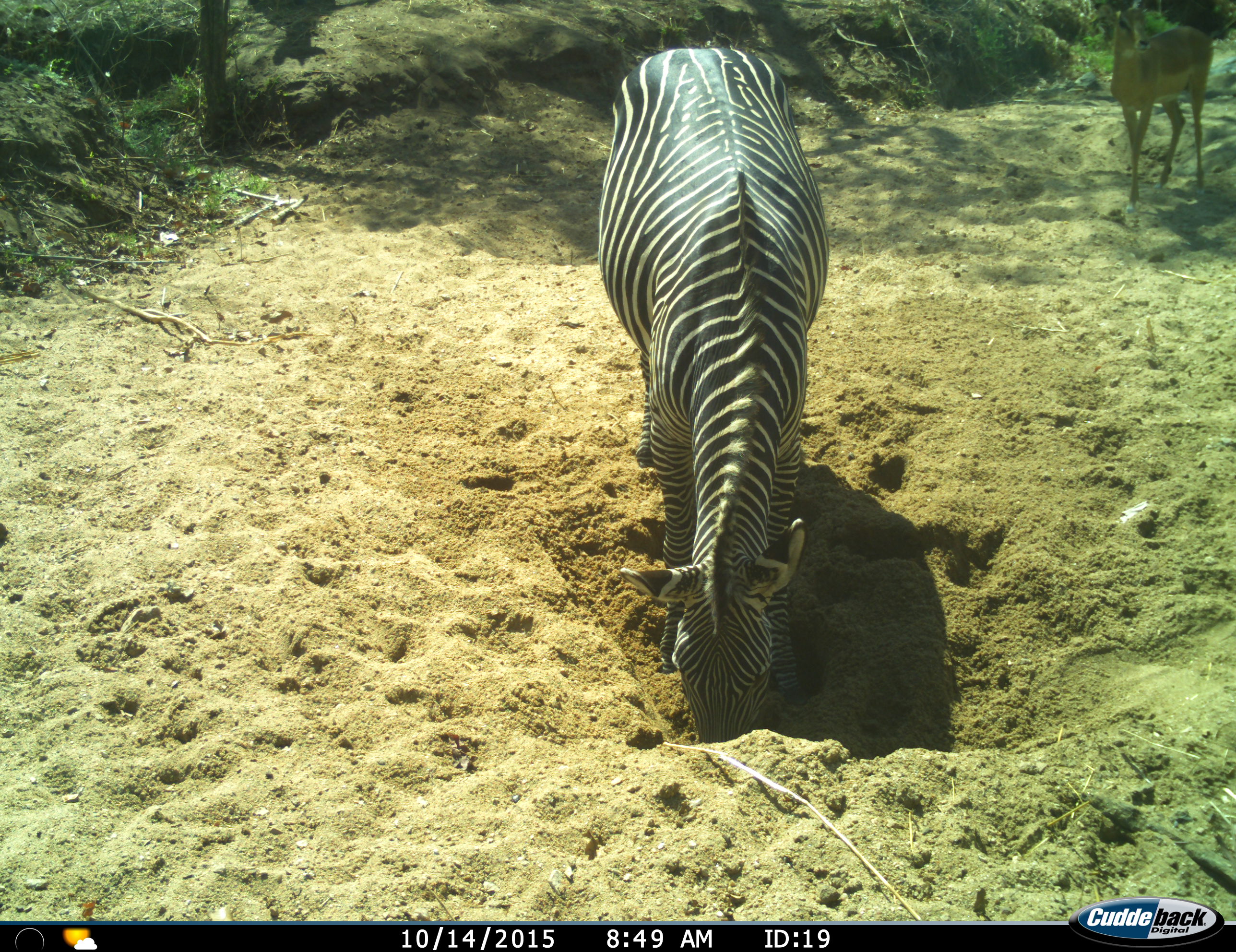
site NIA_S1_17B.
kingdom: Animalia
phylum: Chordata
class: Mammalia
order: Artiodactyla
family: Bovidae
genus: Aepyceros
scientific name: Aepyceros melampus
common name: impala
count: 1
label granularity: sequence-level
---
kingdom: Animalia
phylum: Chordata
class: Mammalia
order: Perissodactyla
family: Equidae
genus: Equus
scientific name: Equus quagga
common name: plains zebra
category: zebraplains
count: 1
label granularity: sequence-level